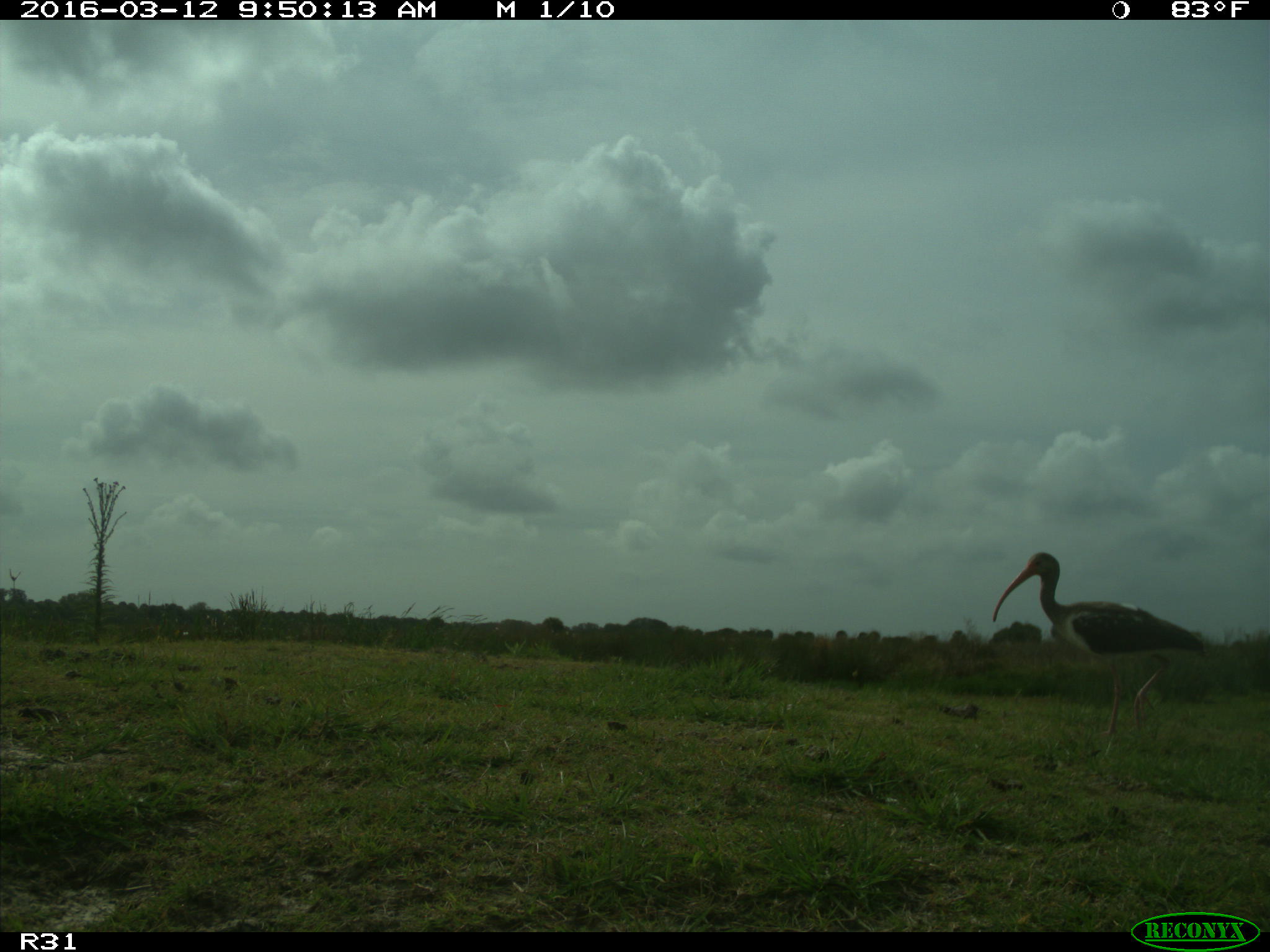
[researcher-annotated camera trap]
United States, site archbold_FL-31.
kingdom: Animalia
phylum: Chordata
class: Aves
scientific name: Aves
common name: birds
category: unidentified bird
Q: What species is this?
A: Unidentified bird (birds) (Aves).